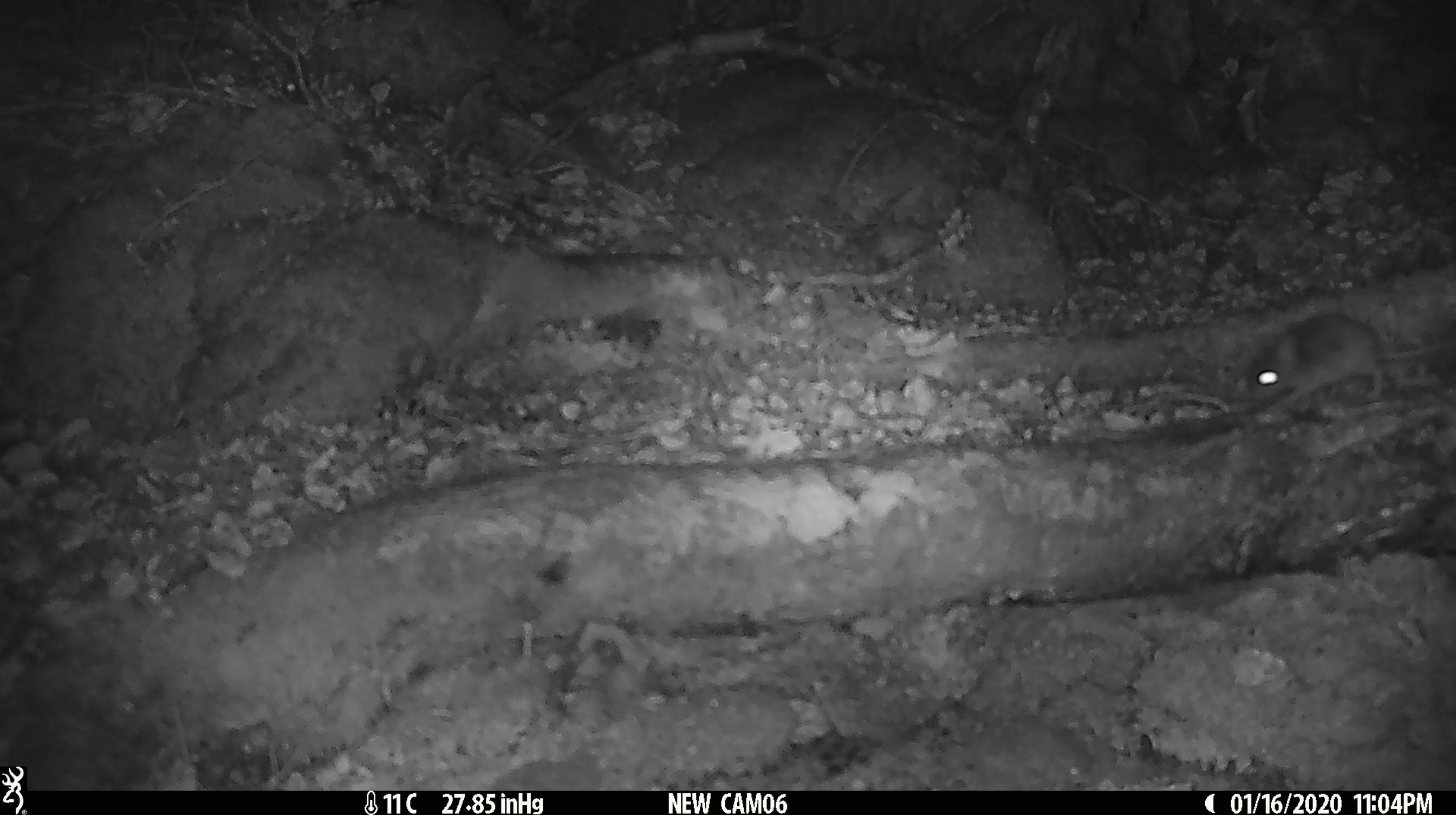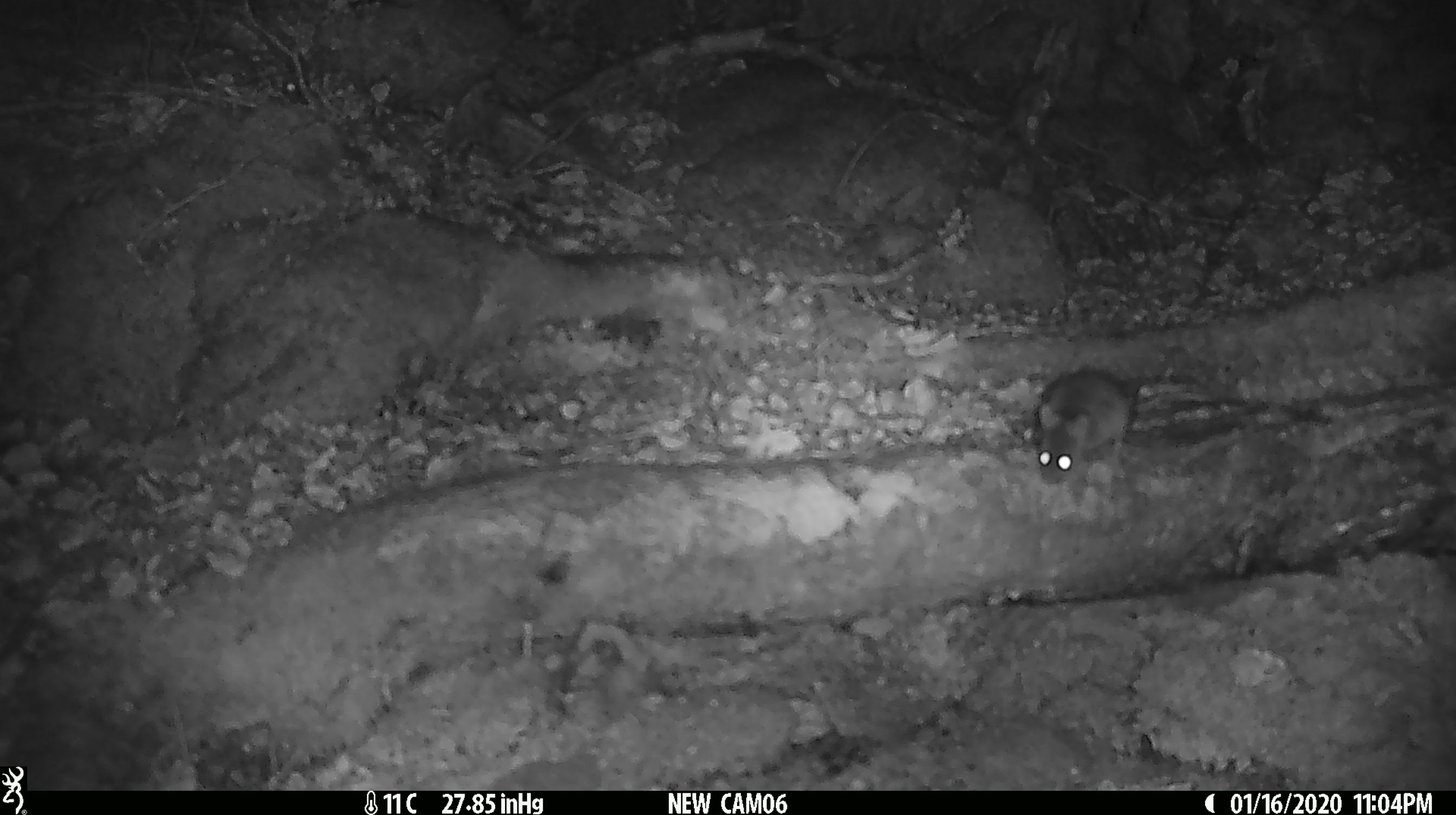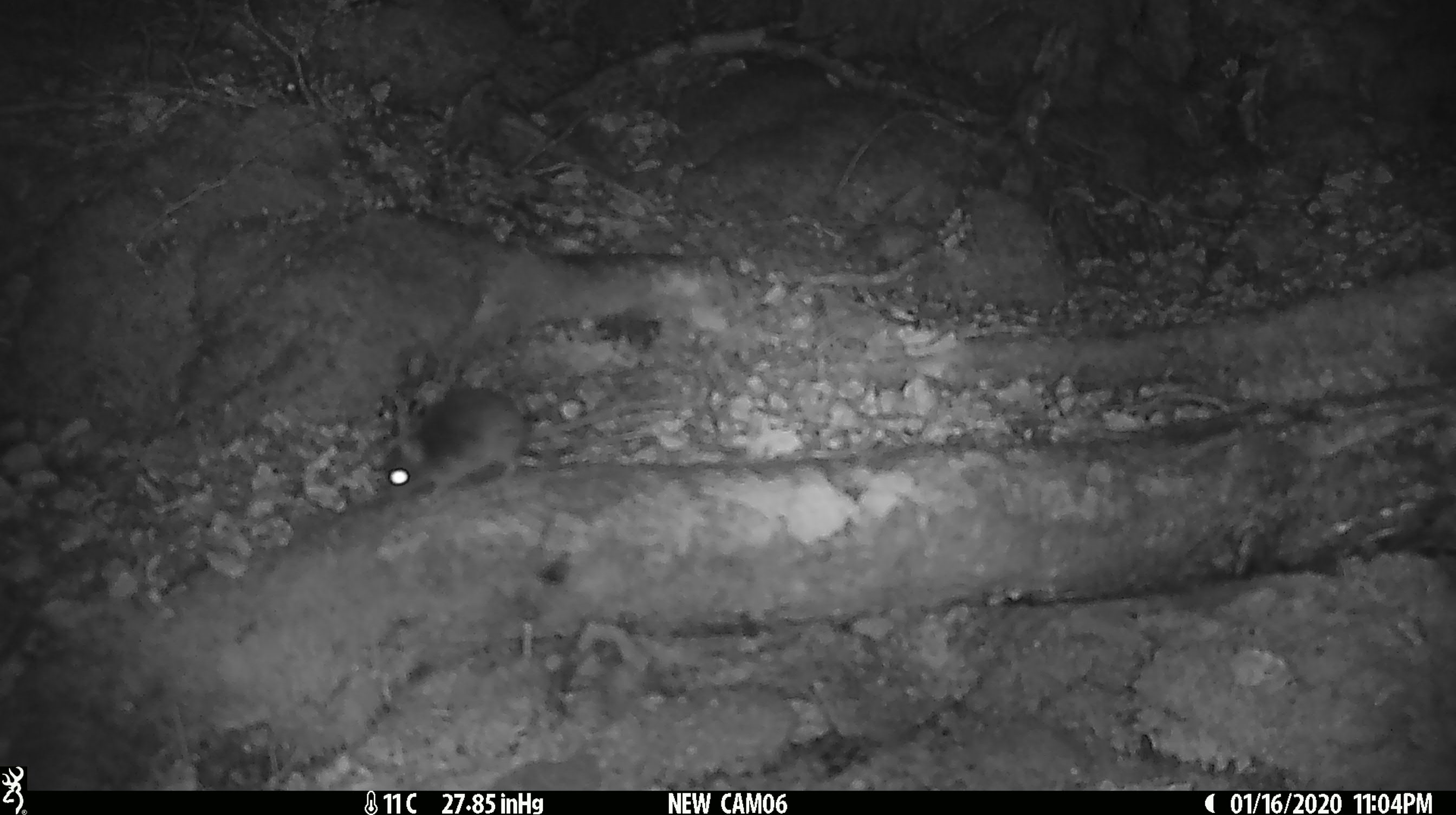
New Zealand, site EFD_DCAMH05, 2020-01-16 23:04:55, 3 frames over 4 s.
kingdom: Animalia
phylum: Chordata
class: Mammalia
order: Rodentia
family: Muridae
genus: Mus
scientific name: Mus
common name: mouse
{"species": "mouse (Mus)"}